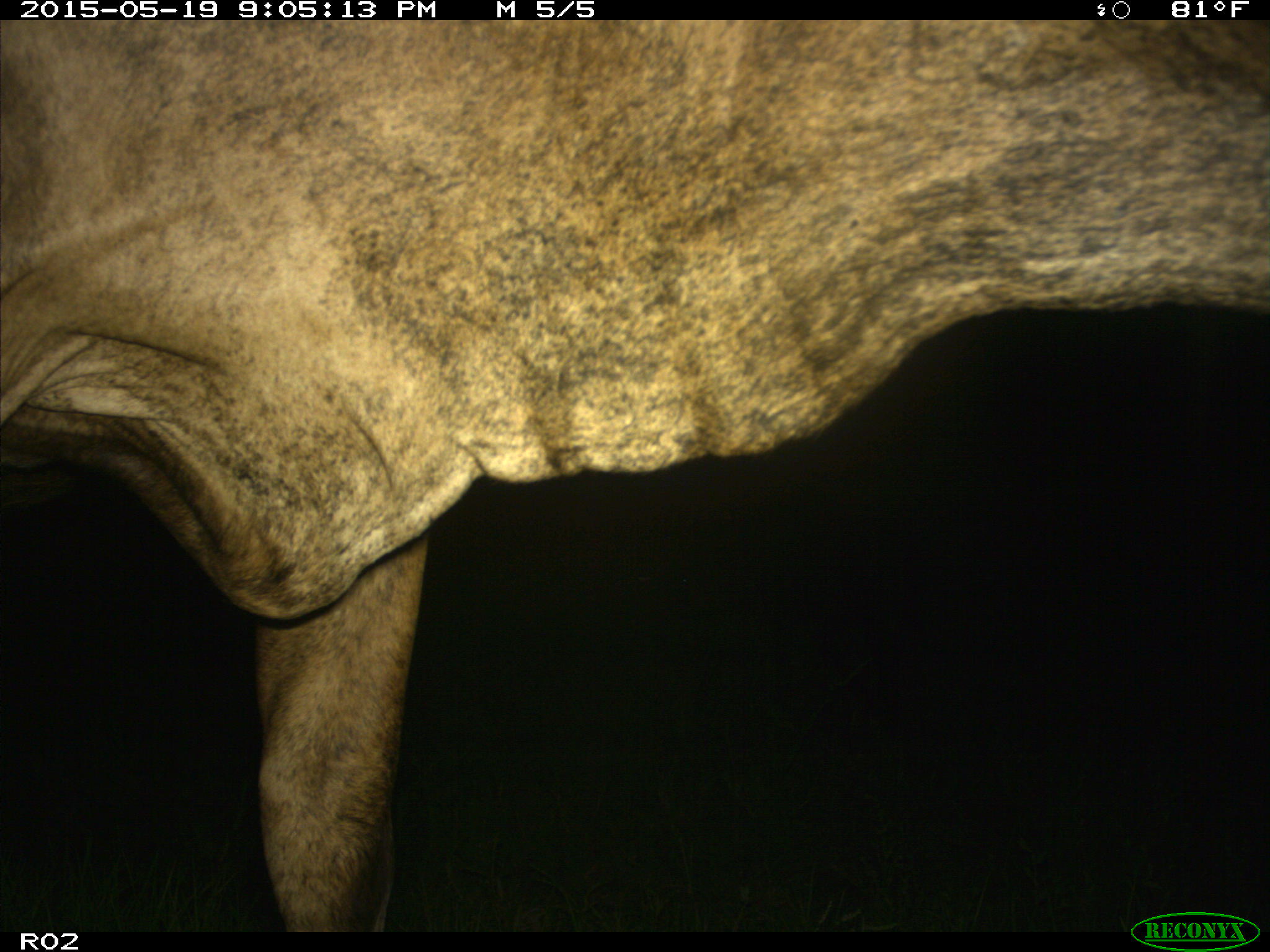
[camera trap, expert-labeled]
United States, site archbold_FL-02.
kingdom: Animalia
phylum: Chordata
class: Mammalia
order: Artiodactyla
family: Bovidae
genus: Bos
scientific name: Bos taurus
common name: domestic cow